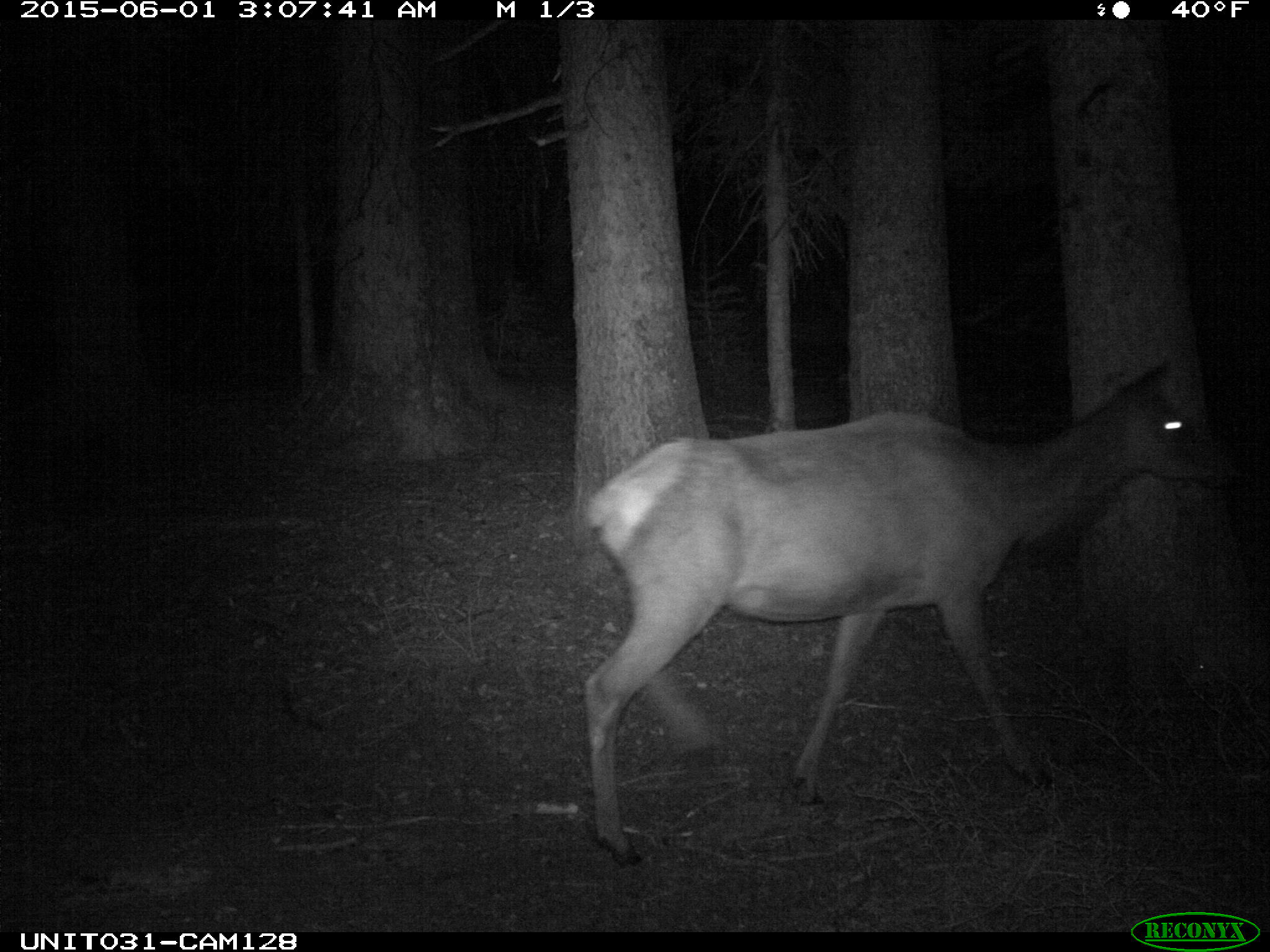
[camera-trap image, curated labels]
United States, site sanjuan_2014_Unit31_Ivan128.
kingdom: Animalia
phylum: Chordata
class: Mammalia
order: Artiodactyla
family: Cervidae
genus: Cervus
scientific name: Cervus elaphus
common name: red deer